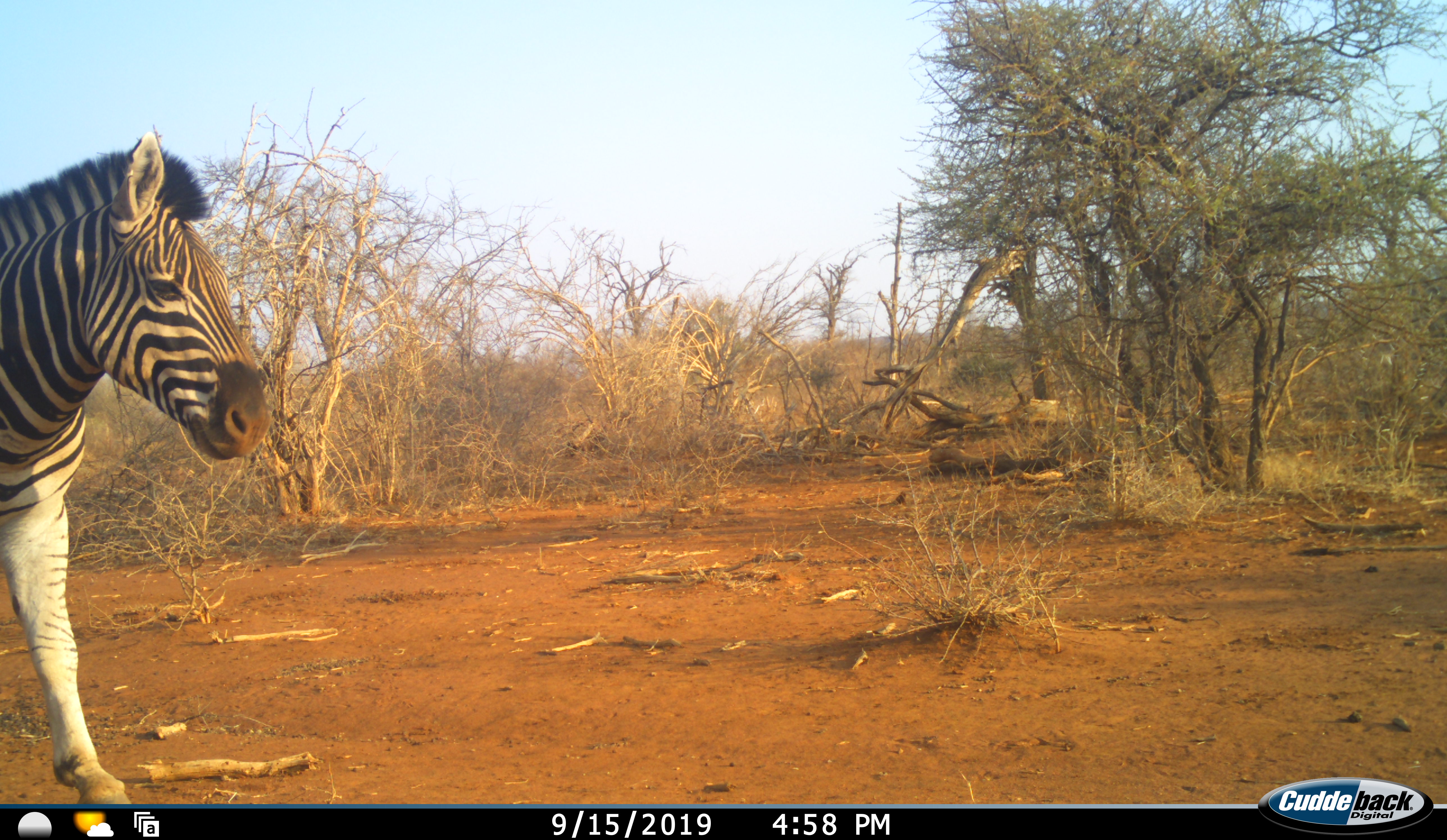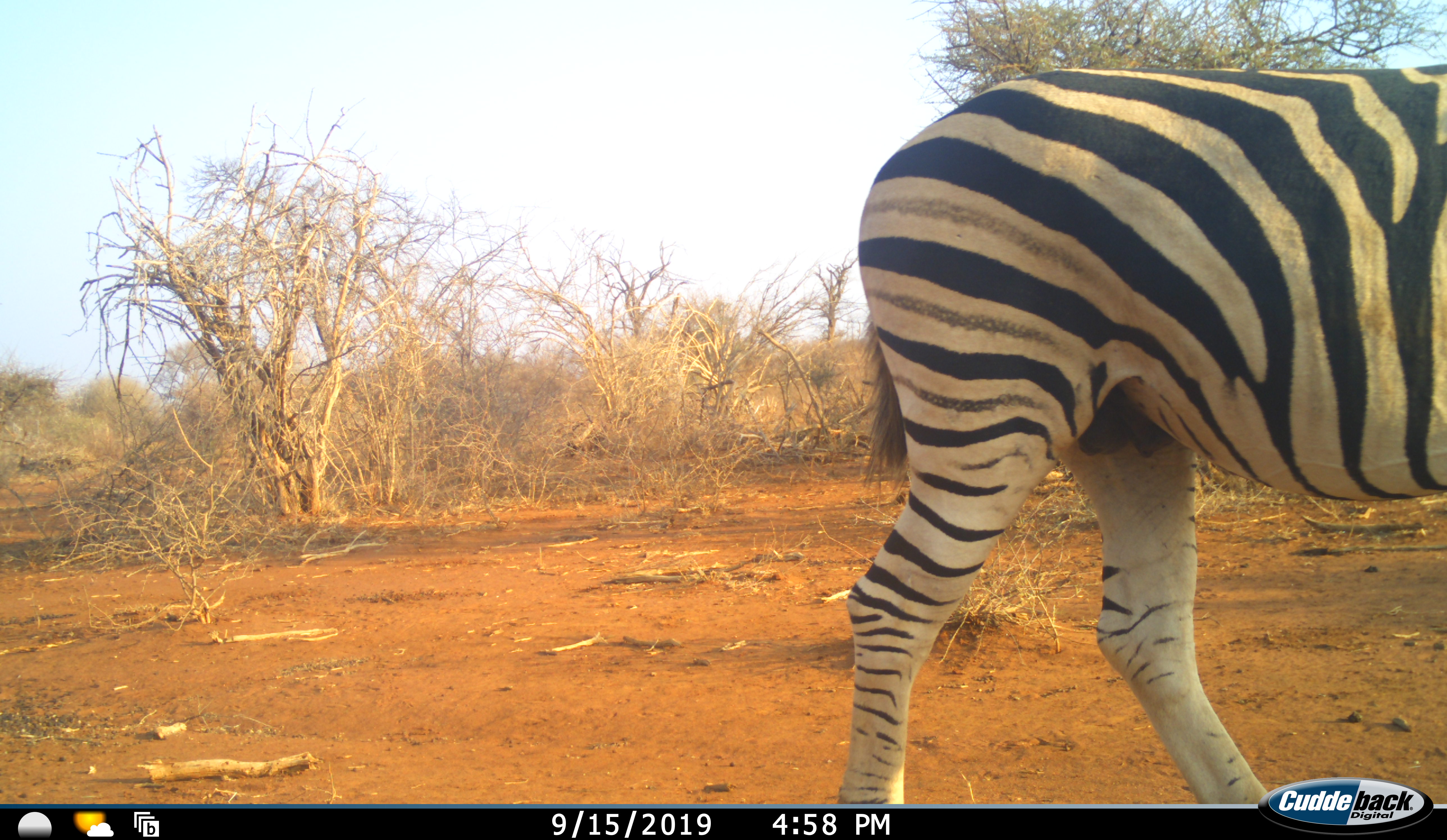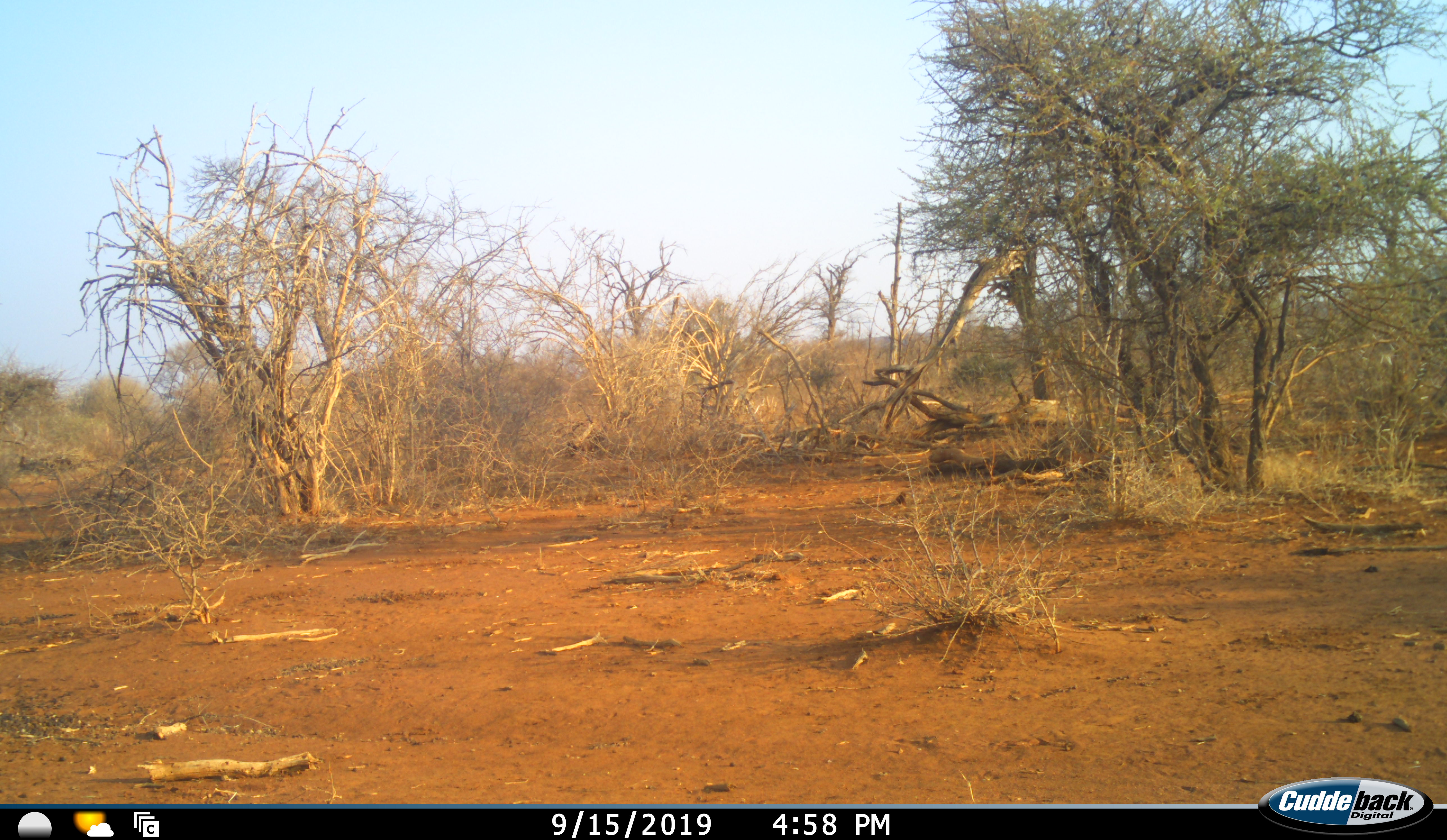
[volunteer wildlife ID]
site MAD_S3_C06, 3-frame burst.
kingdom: Animalia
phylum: Chordata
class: Mammalia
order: Perissodactyla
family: Equidae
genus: Equus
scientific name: Equus quagga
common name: plains zebra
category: zebraplains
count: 1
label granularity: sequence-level